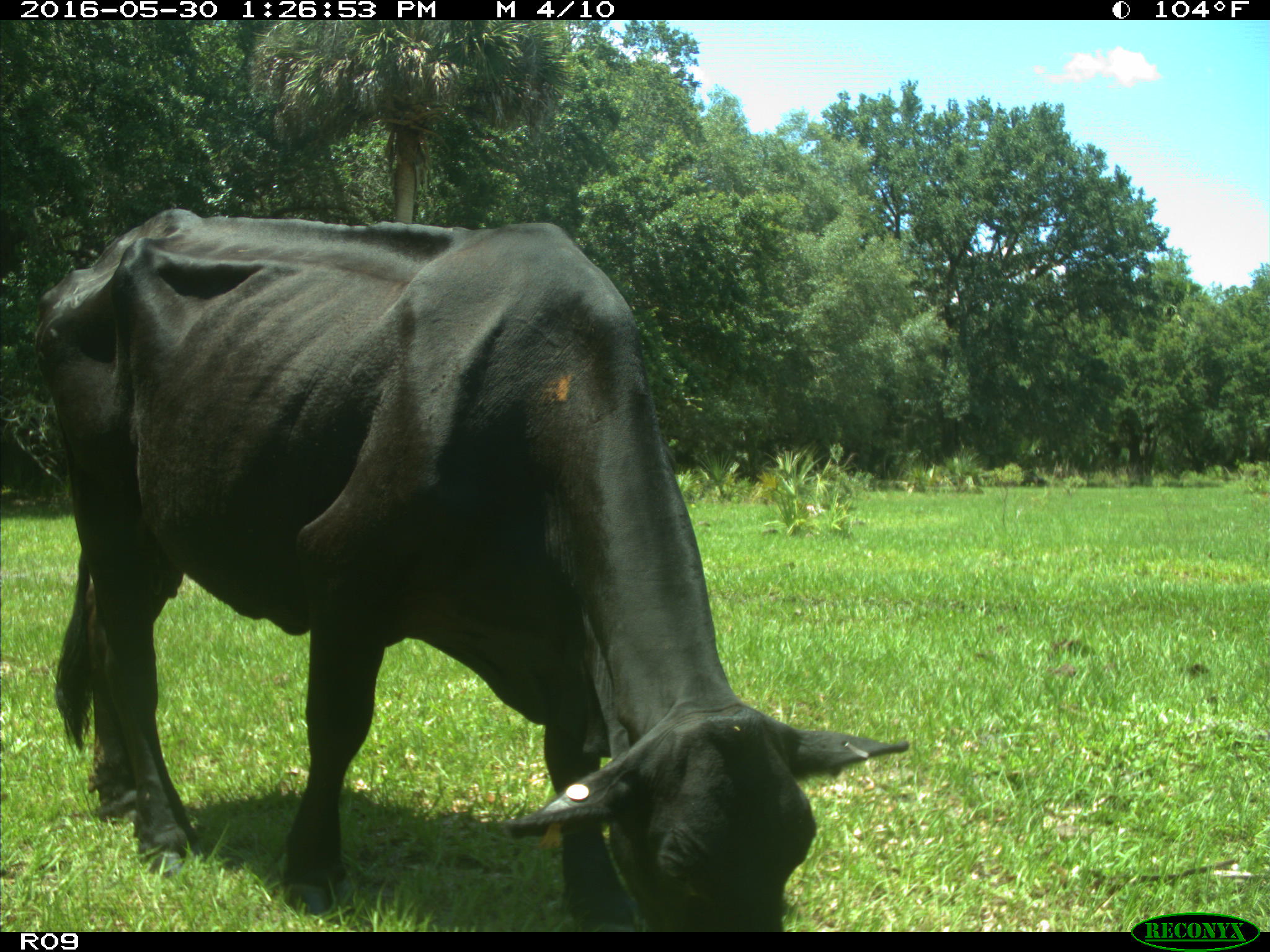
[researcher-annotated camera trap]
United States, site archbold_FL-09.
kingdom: Animalia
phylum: Chordata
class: Mammalia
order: Artiodactyla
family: Bovidae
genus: Bos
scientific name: Bos taurus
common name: domestic cow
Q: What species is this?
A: Bos taurus (domestic cow).